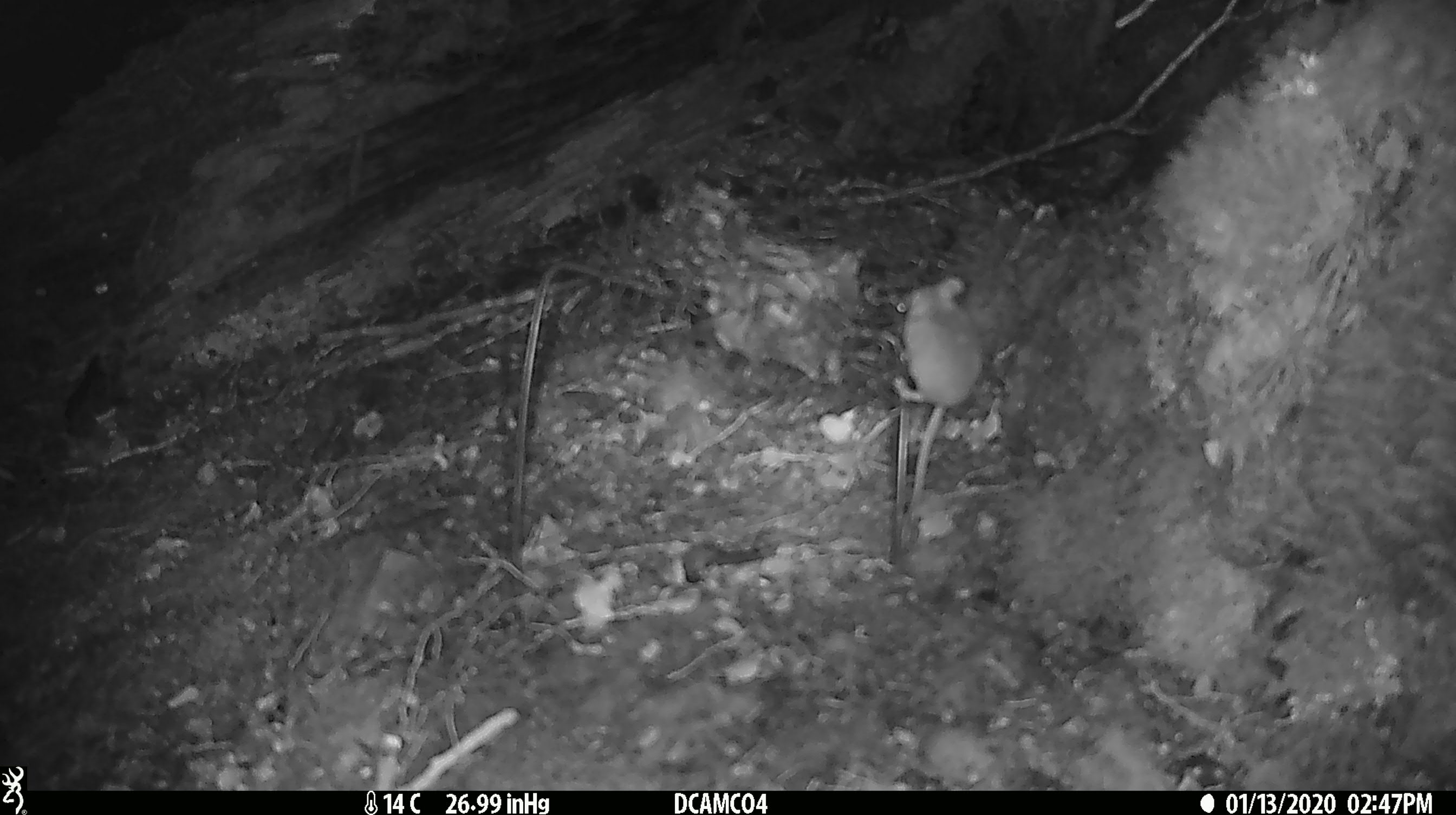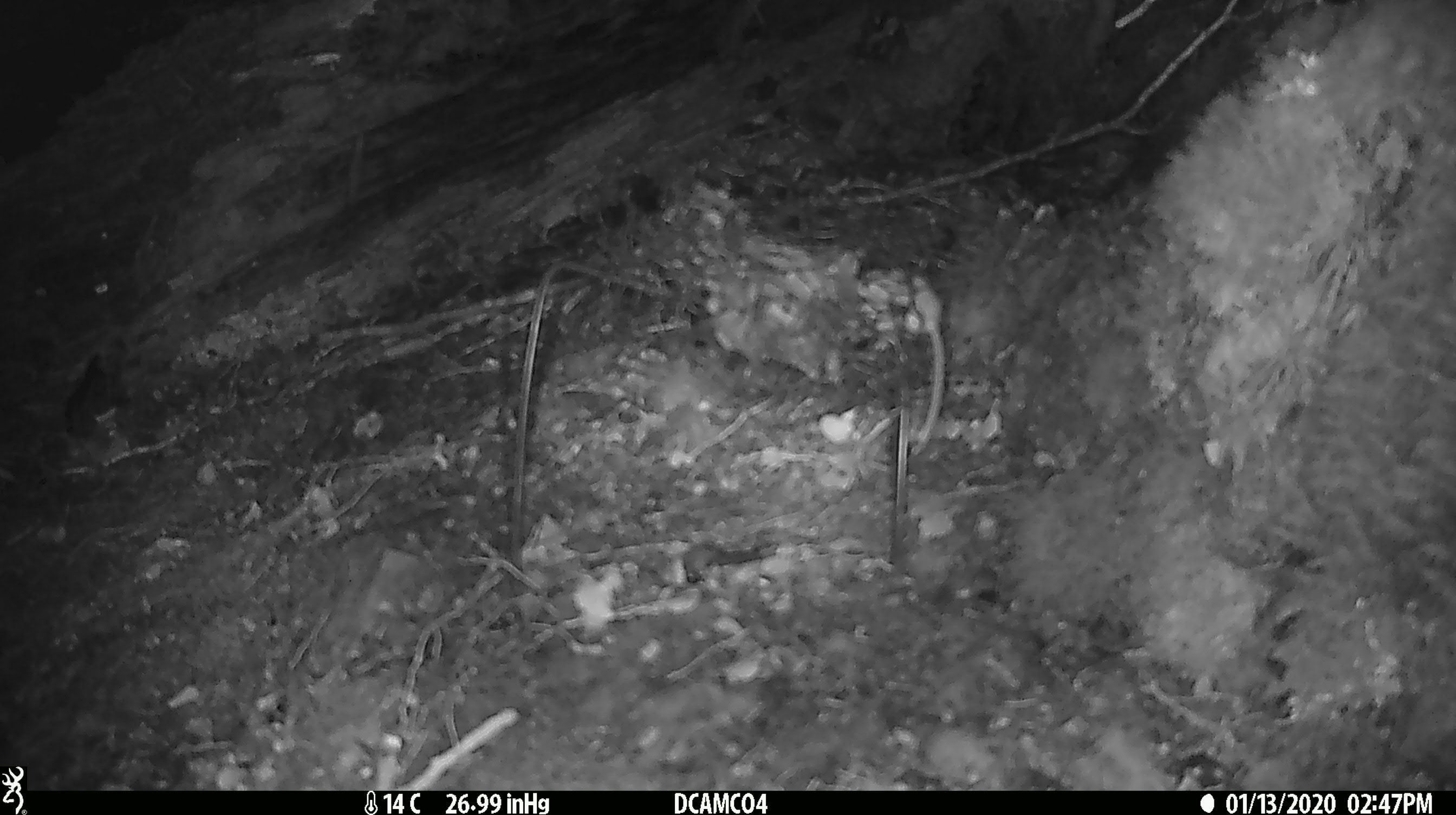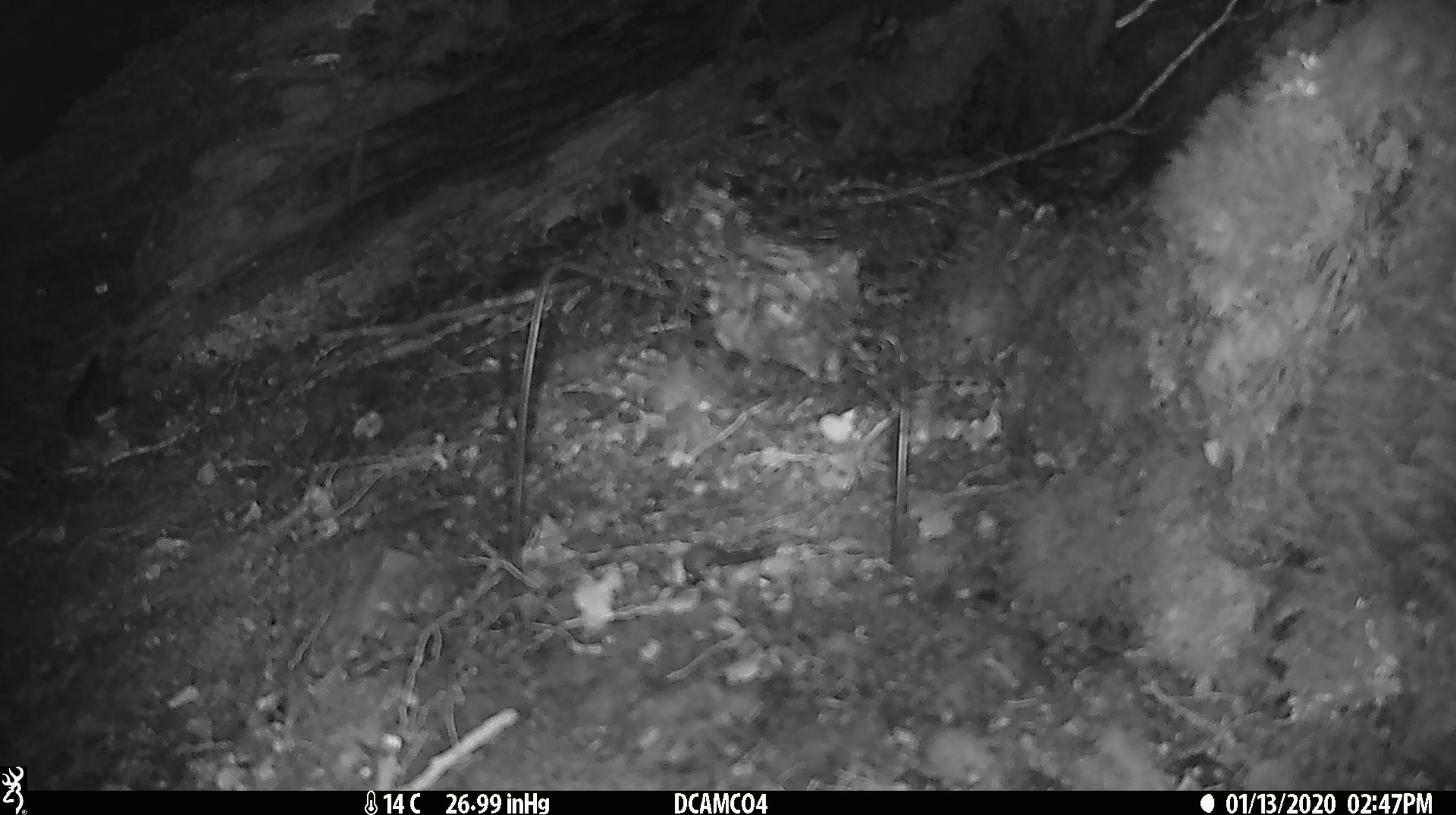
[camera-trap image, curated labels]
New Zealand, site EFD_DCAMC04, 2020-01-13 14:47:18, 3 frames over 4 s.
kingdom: Animalia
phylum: Chordata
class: Mammalia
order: Rodentia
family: Muridae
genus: Mus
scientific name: Mus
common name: mouse